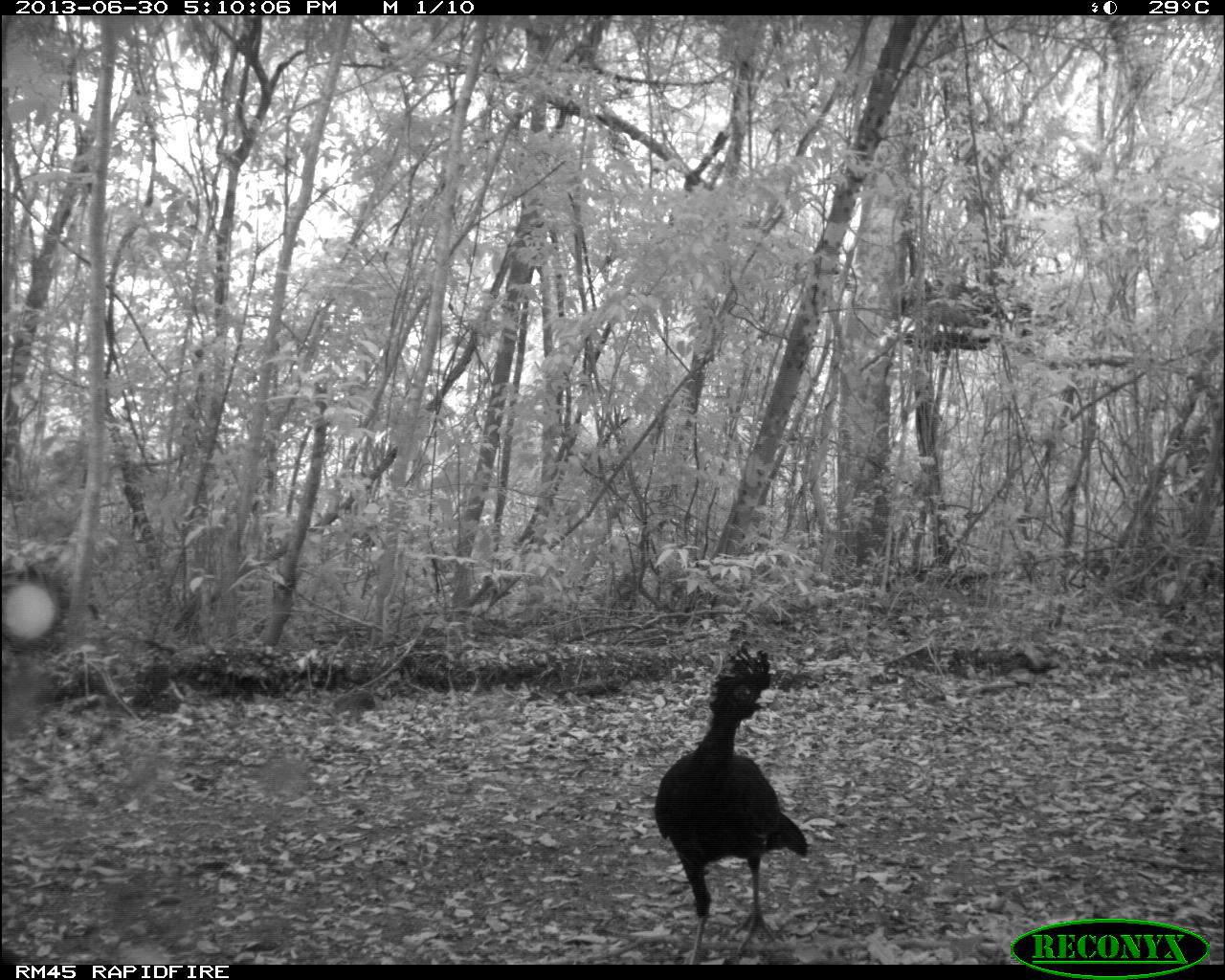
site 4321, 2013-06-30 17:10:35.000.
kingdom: Animalia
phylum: Chordata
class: Aves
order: Galliformes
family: Cracidae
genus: Crax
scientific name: Crax rubra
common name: great curassow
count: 4